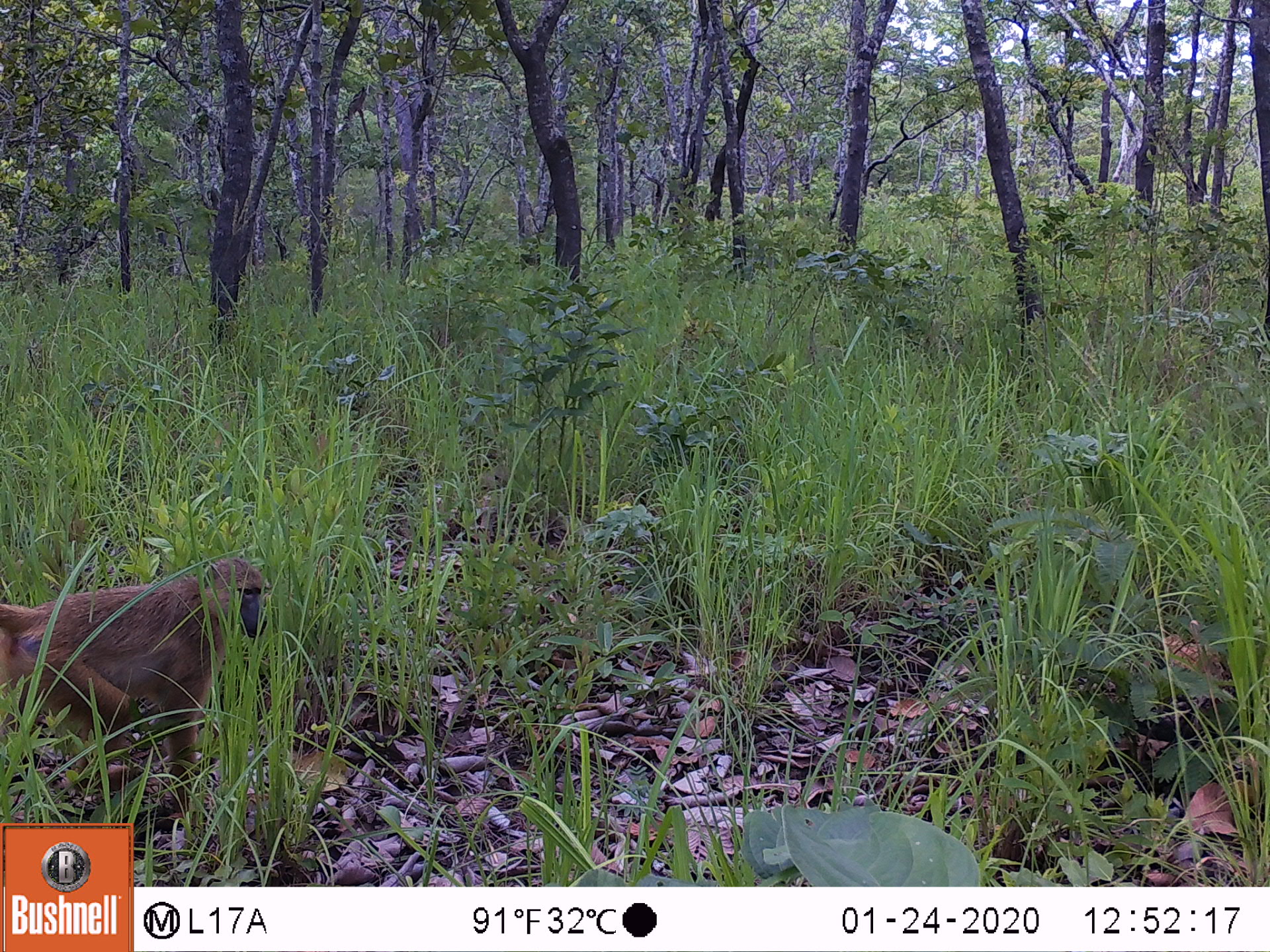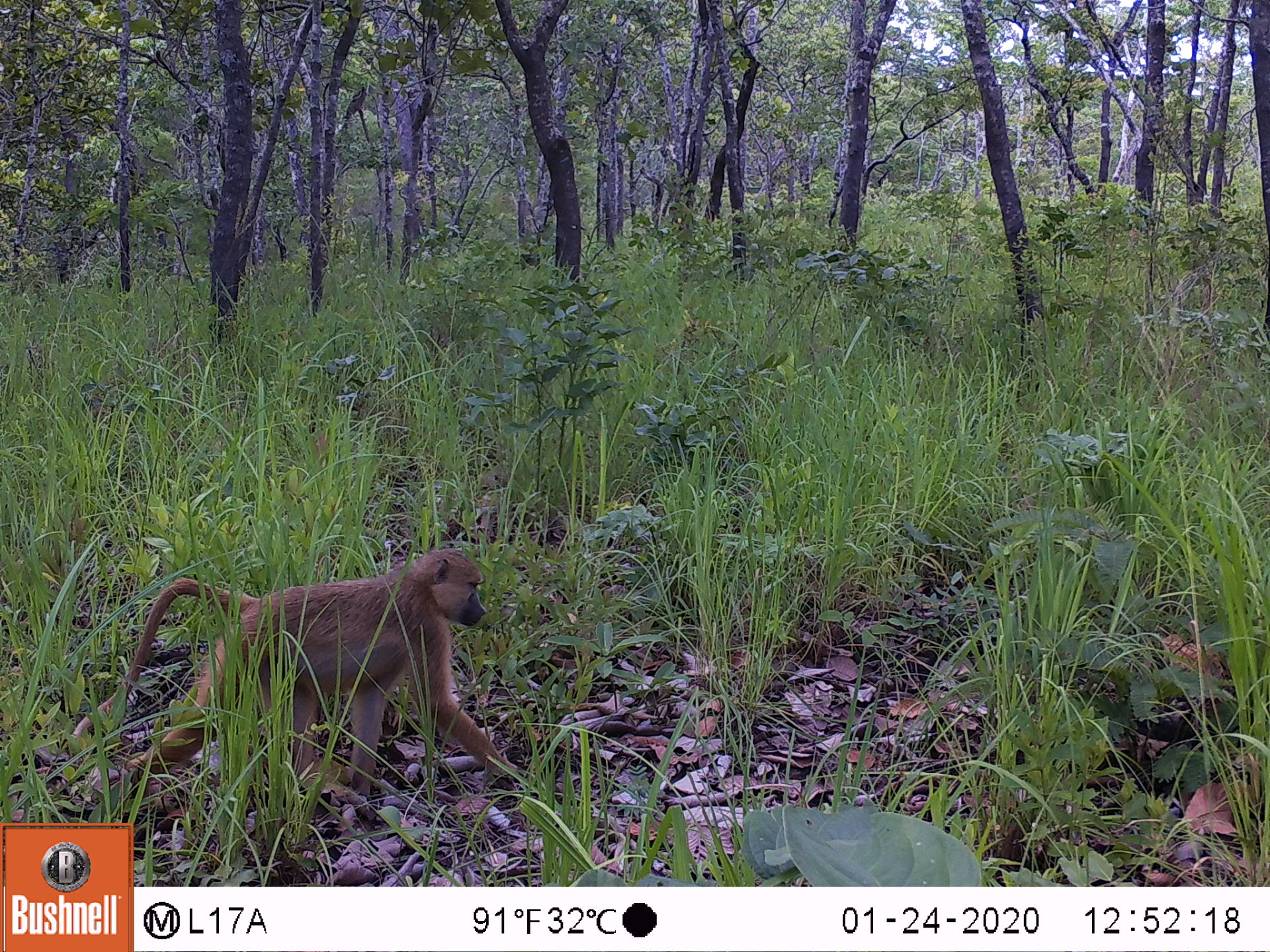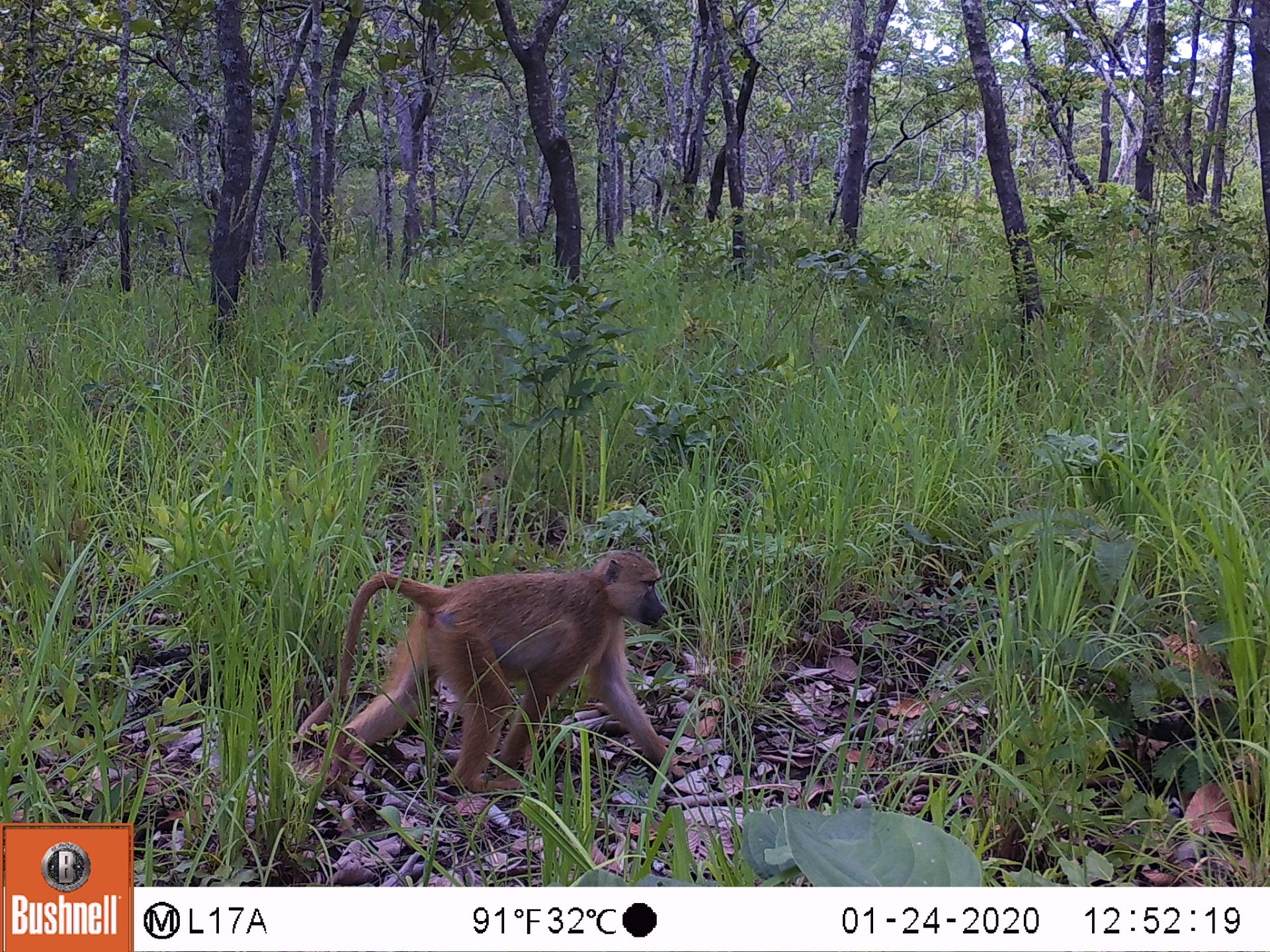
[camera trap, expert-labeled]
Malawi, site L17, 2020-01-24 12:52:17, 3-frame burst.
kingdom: Animalia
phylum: Chordata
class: Mammalia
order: Primates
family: Cercopithecidae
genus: Papio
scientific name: Papio cynocephalus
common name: yellow baboon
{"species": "yellow baboon (Papio cynocephalus)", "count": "1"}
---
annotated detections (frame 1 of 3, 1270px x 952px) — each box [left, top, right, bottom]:
yellow baboon: [2, 555, 271, 804]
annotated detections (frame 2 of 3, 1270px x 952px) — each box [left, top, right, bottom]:
yellow baboon: [91, 545, 506, 799]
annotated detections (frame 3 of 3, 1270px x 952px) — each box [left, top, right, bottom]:
yellow baboon: [307, 542, 690, 813]